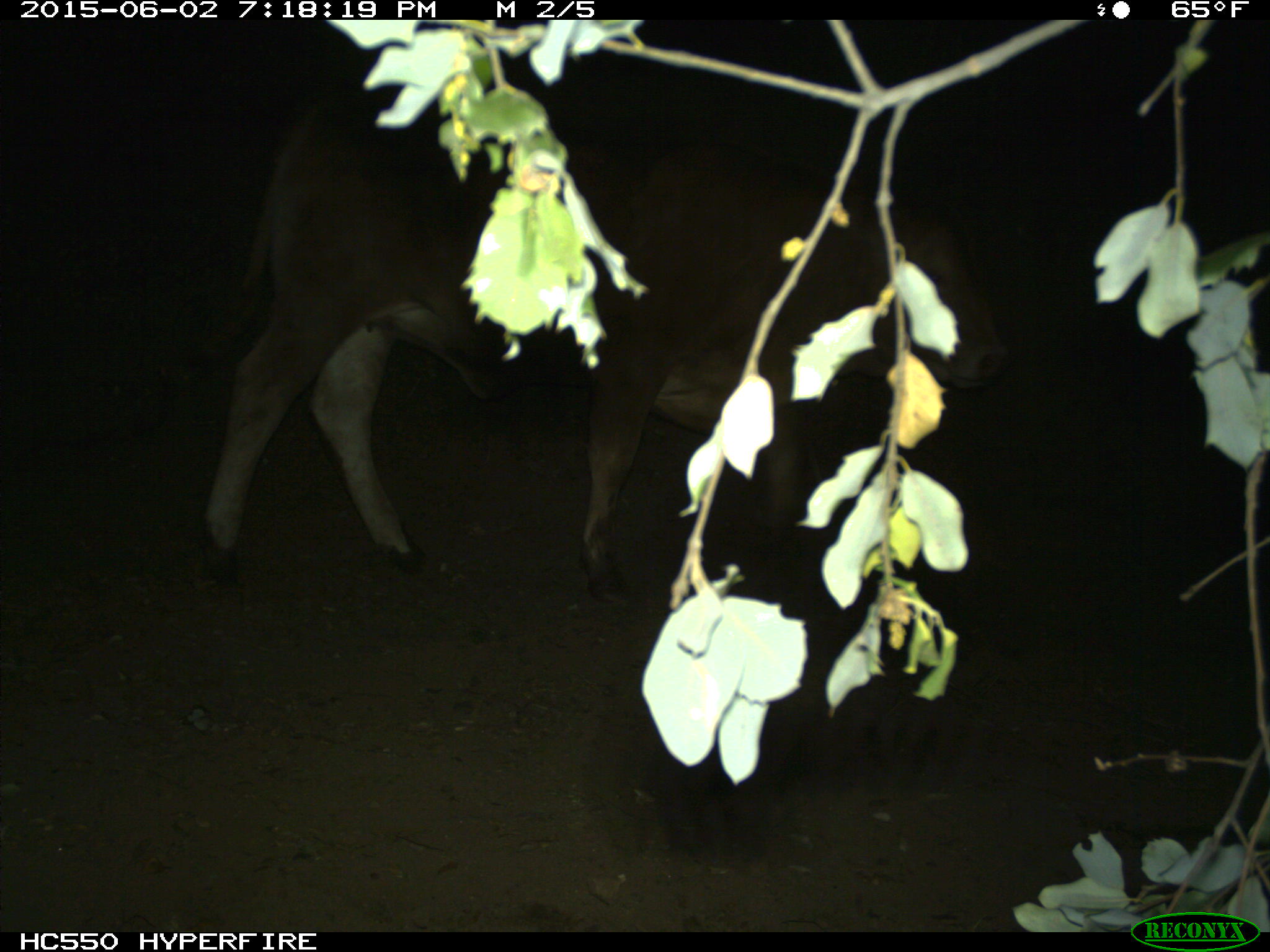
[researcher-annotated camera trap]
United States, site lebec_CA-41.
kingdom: Animalia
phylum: Chordata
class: Mammalia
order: Artiodactyla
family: Bovidae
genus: Bos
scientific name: Bos taurus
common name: domestic cow